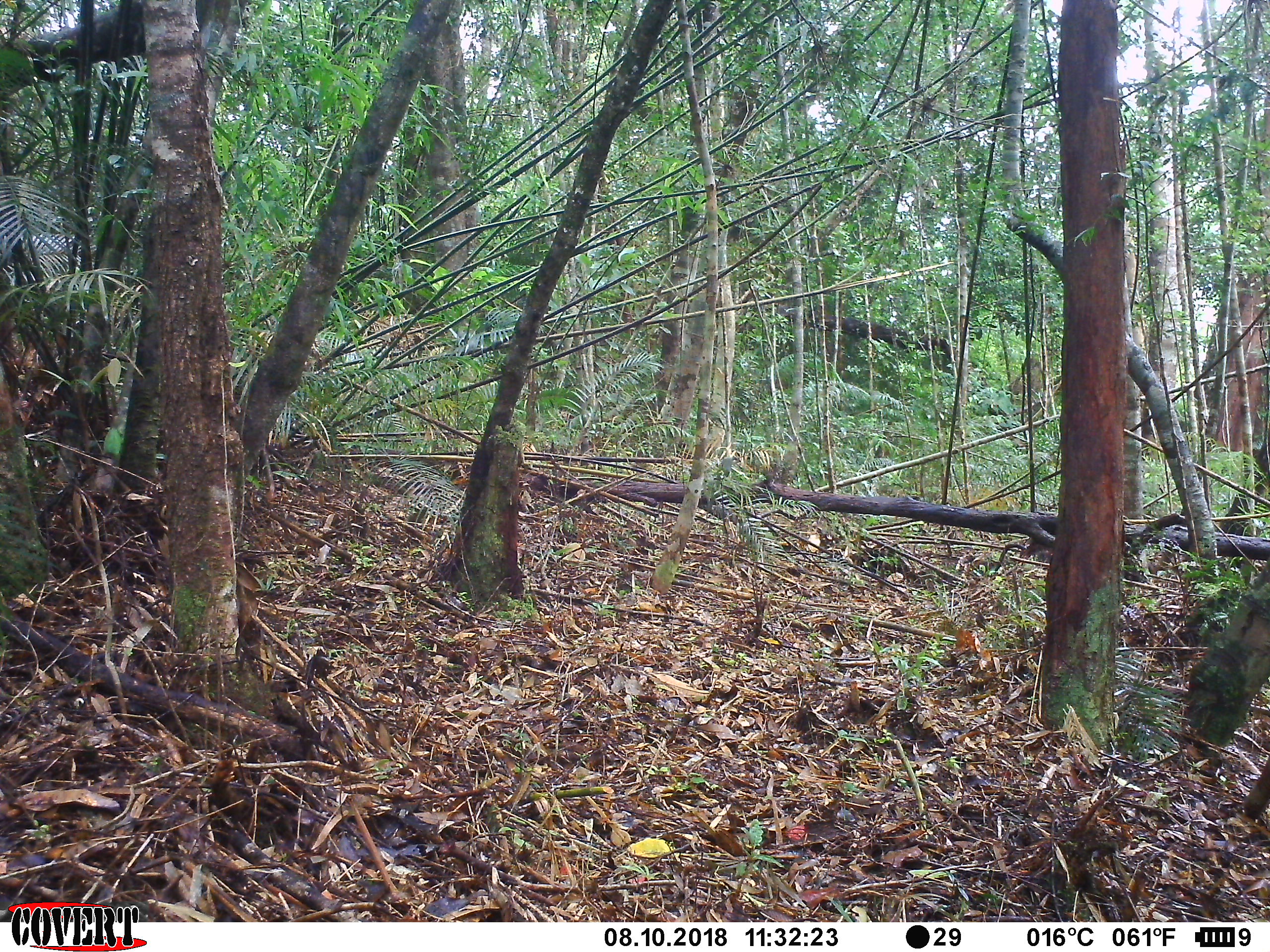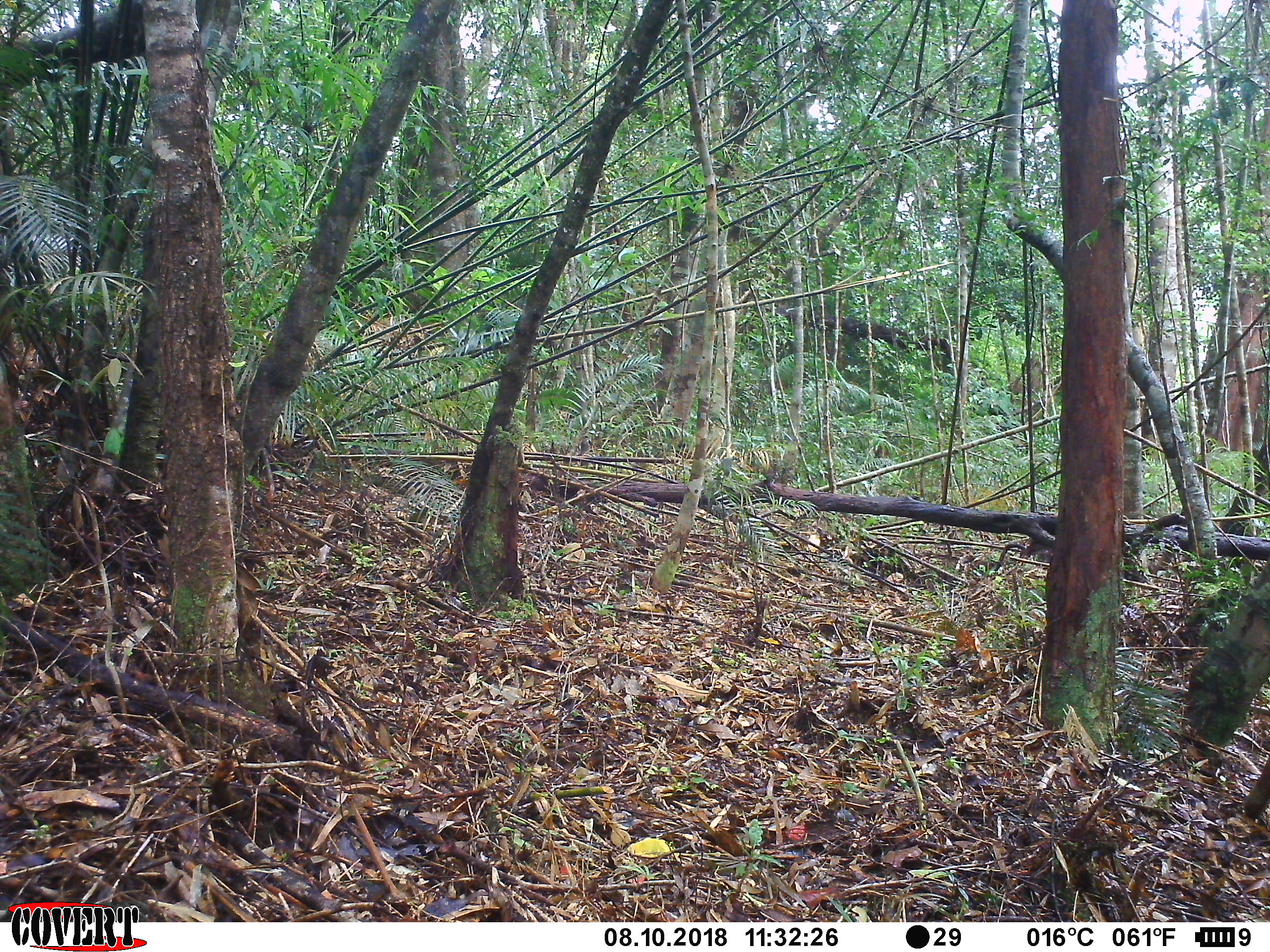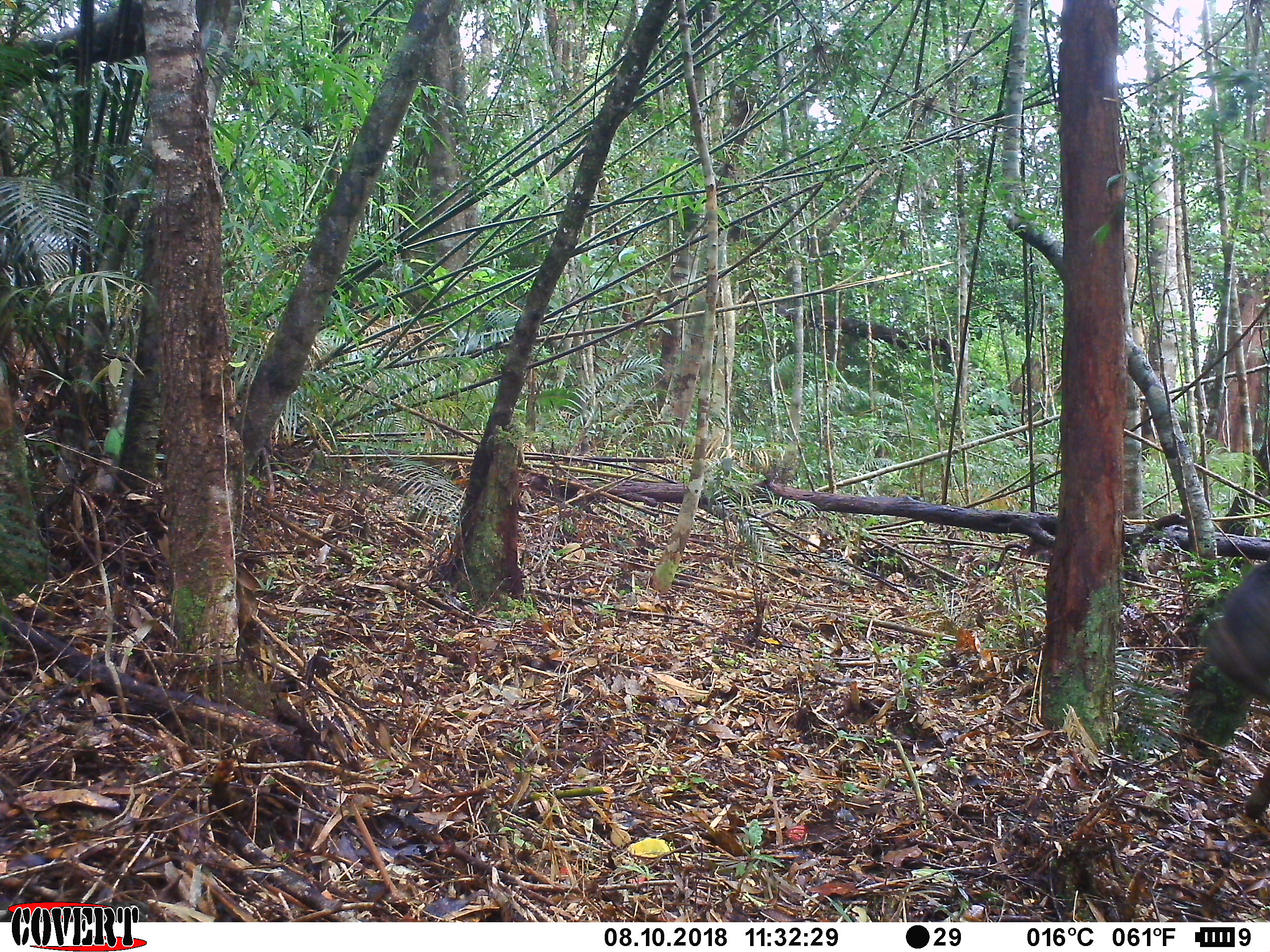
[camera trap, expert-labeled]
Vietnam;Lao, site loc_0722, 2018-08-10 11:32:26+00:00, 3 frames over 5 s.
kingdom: Animalia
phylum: Chordata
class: Mammalia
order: Primates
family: Cercopithecidae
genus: Macaca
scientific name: Macaca arctoides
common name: stump-tailed macaque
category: stump tailed macaque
Stump tailed macaque (stump-tailed macaque) (Macaca arctoides). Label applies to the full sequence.